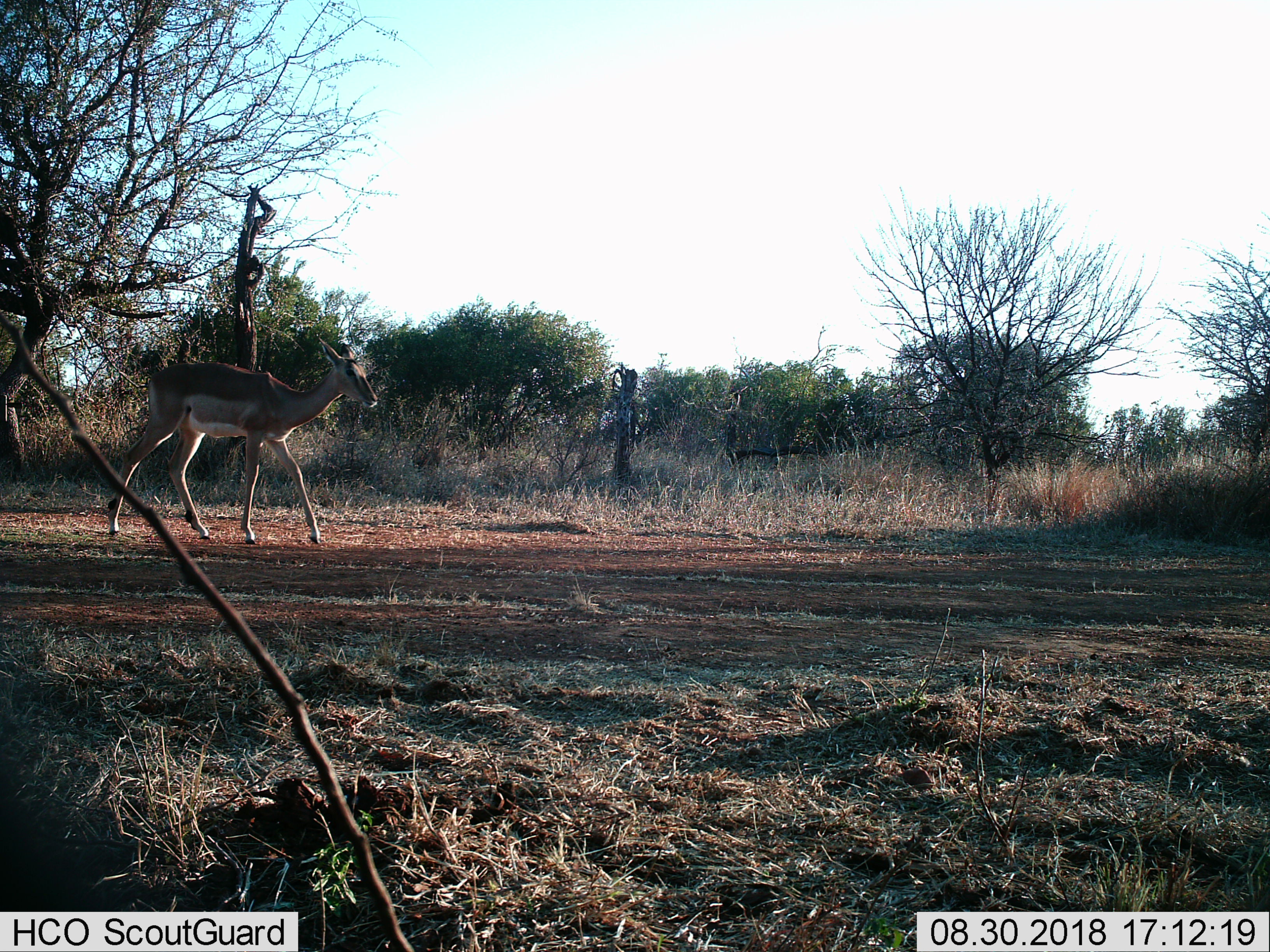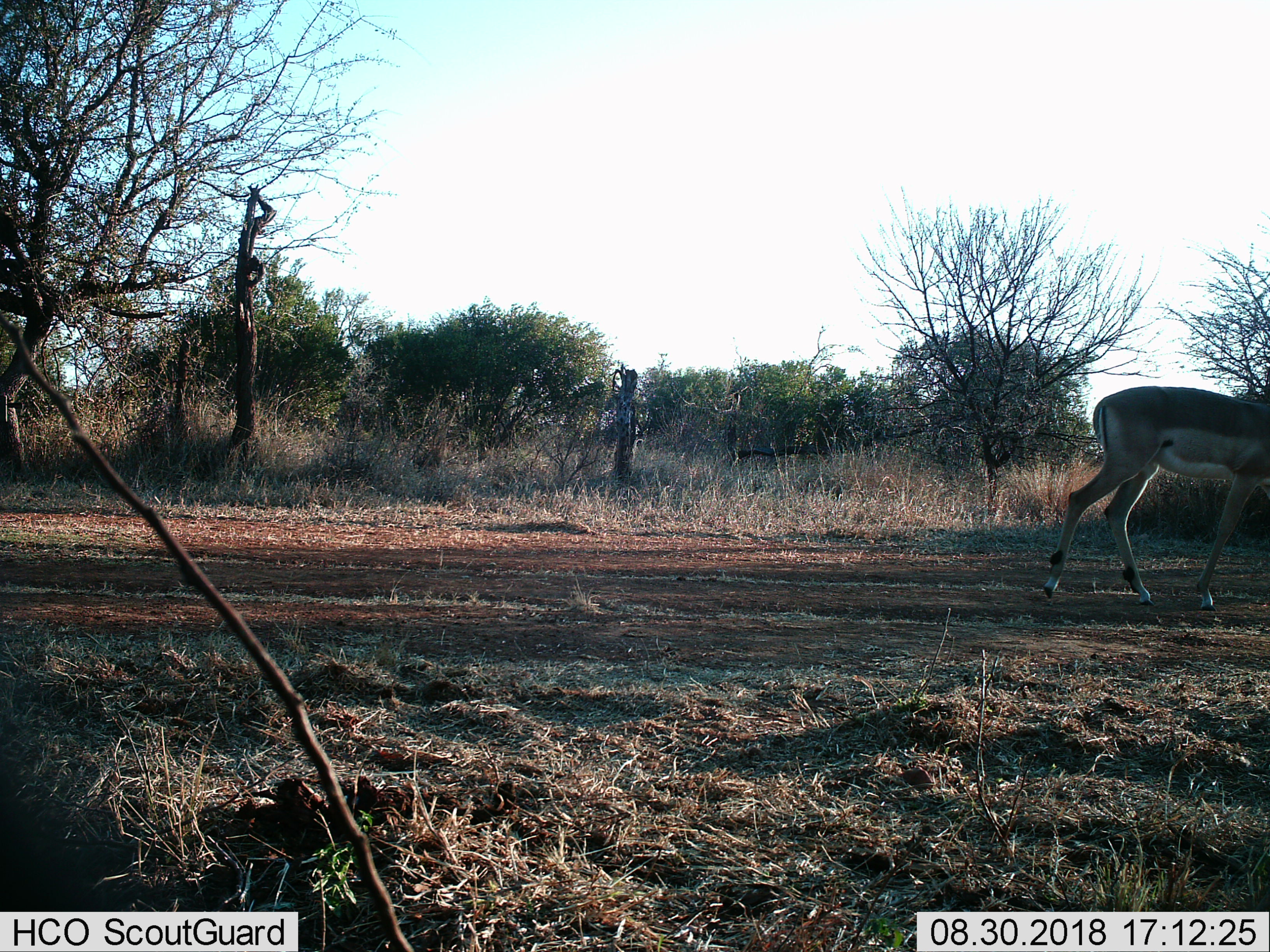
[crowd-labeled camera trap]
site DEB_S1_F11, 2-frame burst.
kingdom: Animalia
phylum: Chordata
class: Mammalia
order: Artiodactyla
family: Bovidae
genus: Aepyceros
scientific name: Aepyceros melampus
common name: impala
Impala (Aepyceros melampus), count 1. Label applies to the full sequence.